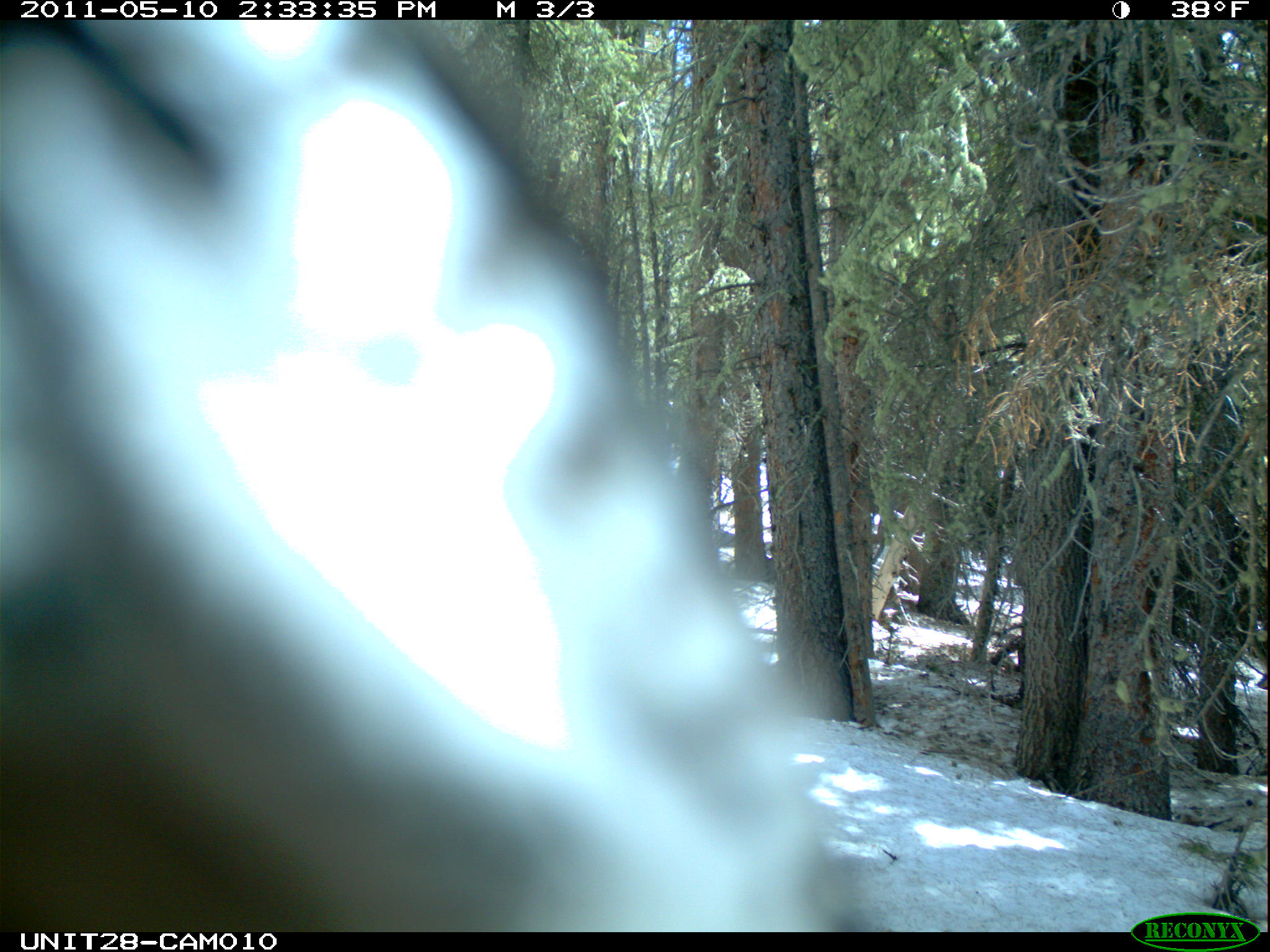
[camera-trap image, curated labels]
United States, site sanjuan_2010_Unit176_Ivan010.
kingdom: Animalia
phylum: Chordata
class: Aves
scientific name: Aves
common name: birds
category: unidentified bird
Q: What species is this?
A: Unidentified bird (birds) (Aves).